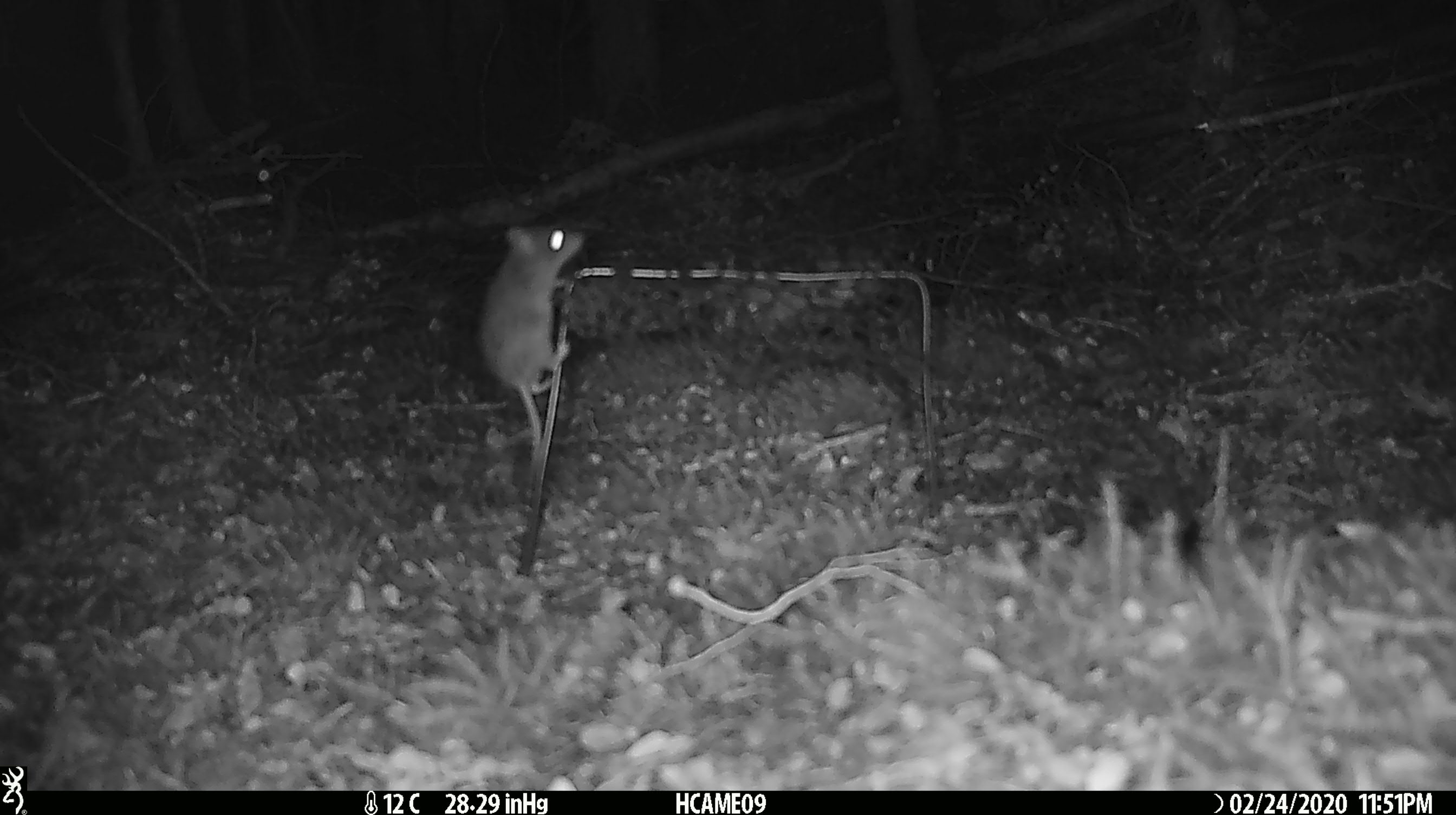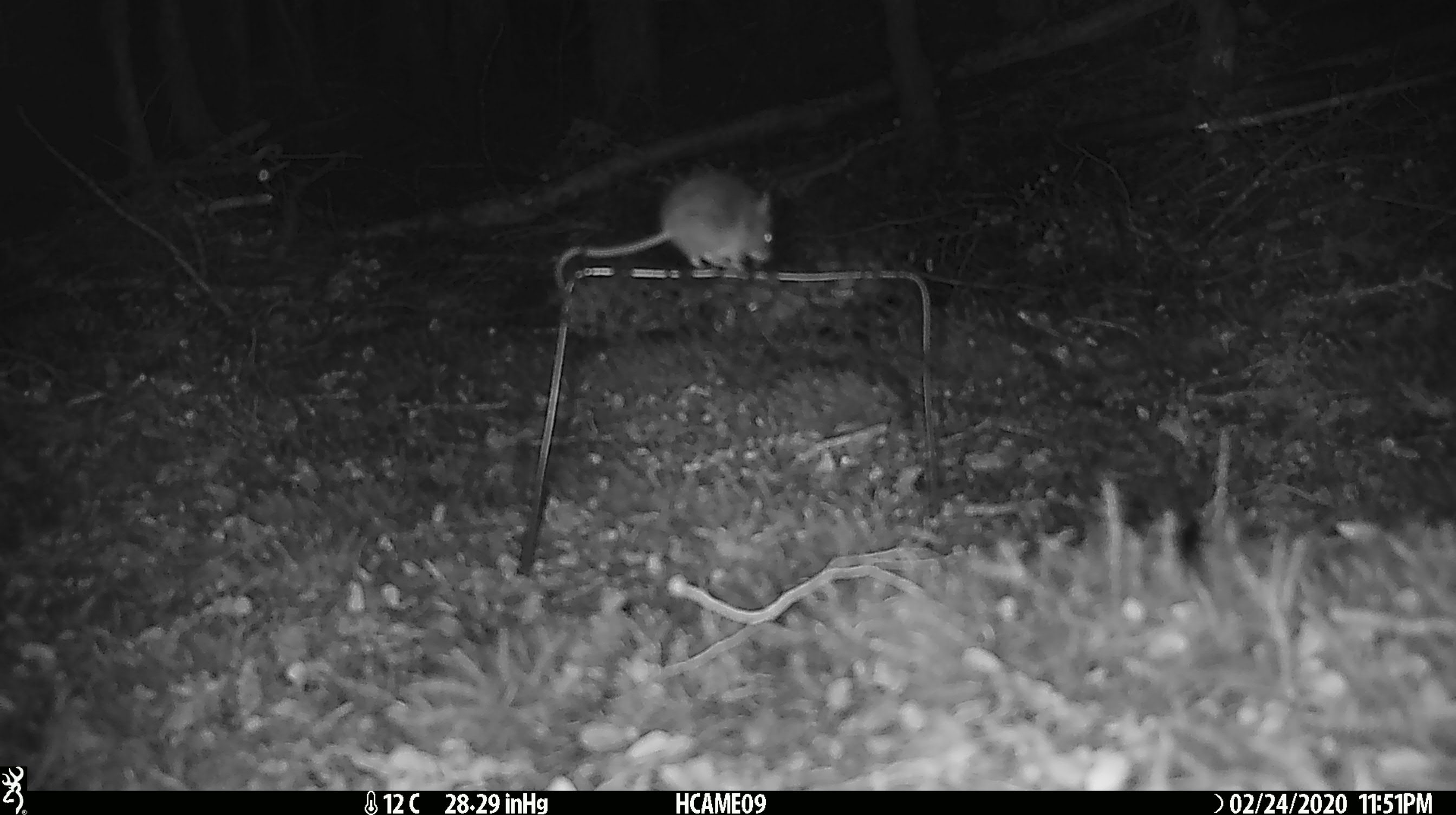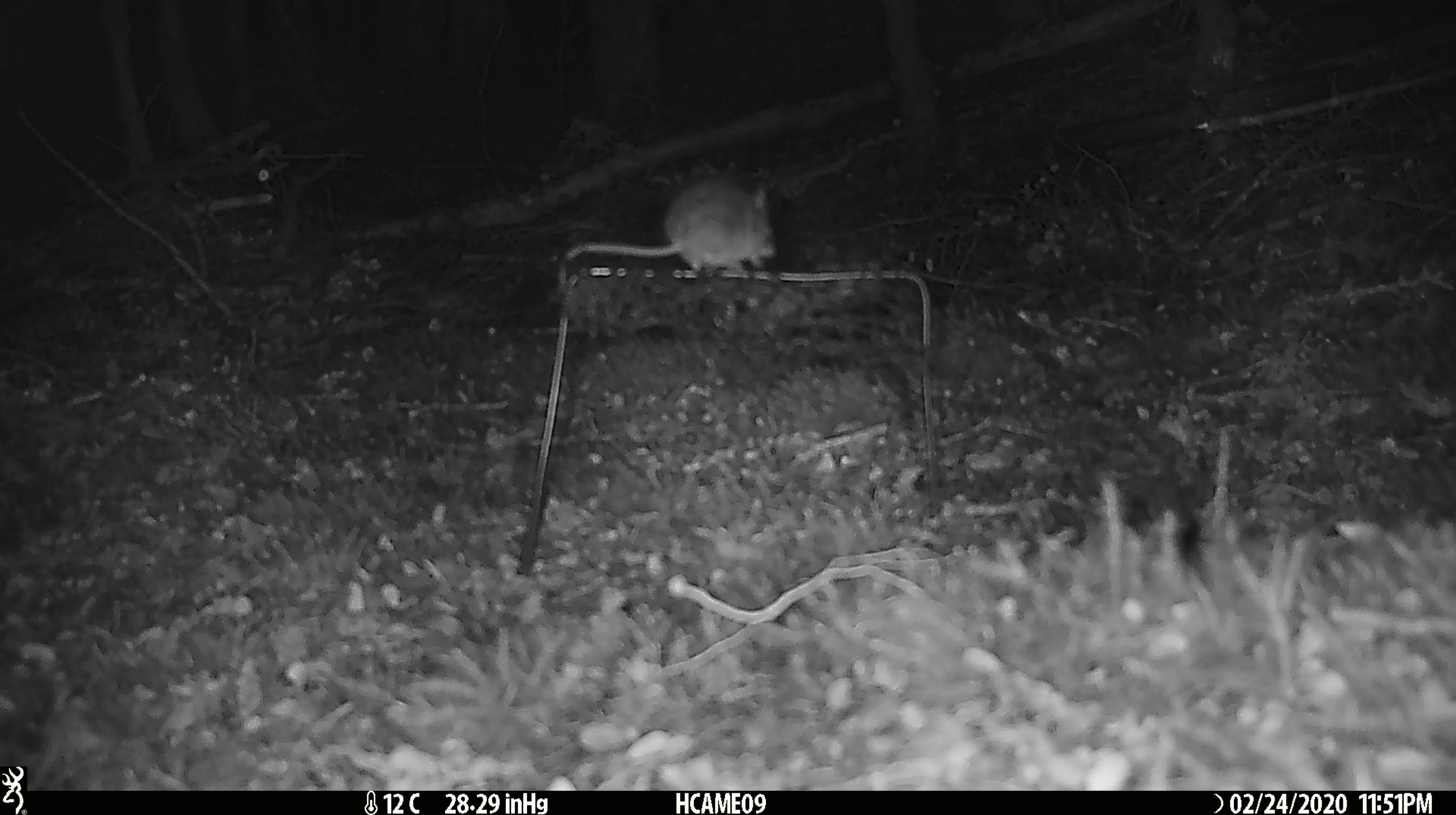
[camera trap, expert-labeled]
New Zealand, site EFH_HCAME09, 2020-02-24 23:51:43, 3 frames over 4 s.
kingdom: Animalia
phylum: Chordata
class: Mammalia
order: Rodentia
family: Muridae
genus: Mus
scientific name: Mus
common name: mouse